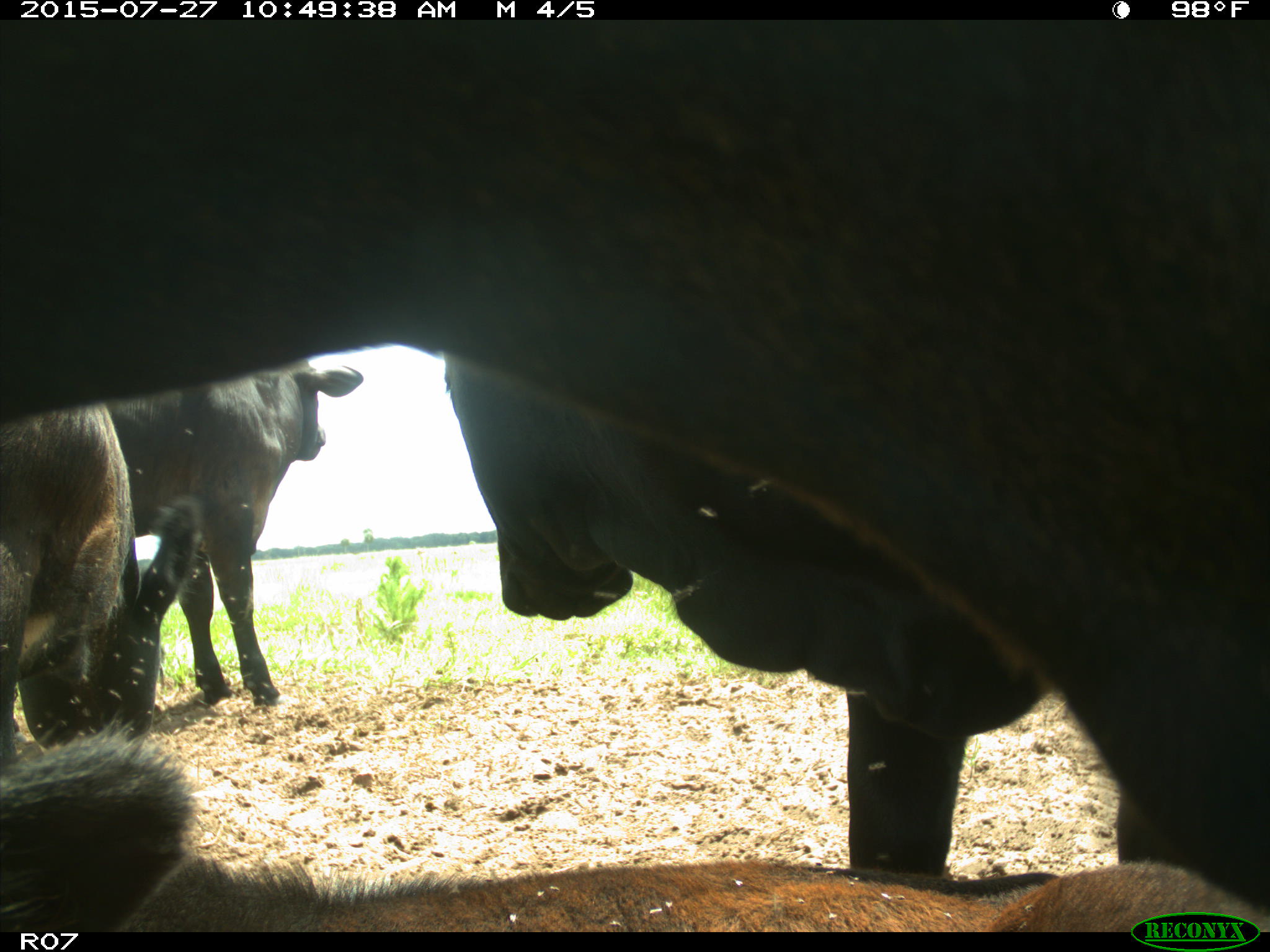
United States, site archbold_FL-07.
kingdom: Animalia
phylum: Chordata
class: Mammalia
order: Artiodactyla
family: Bovidae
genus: Bos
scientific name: Bos taurus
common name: domestic cow